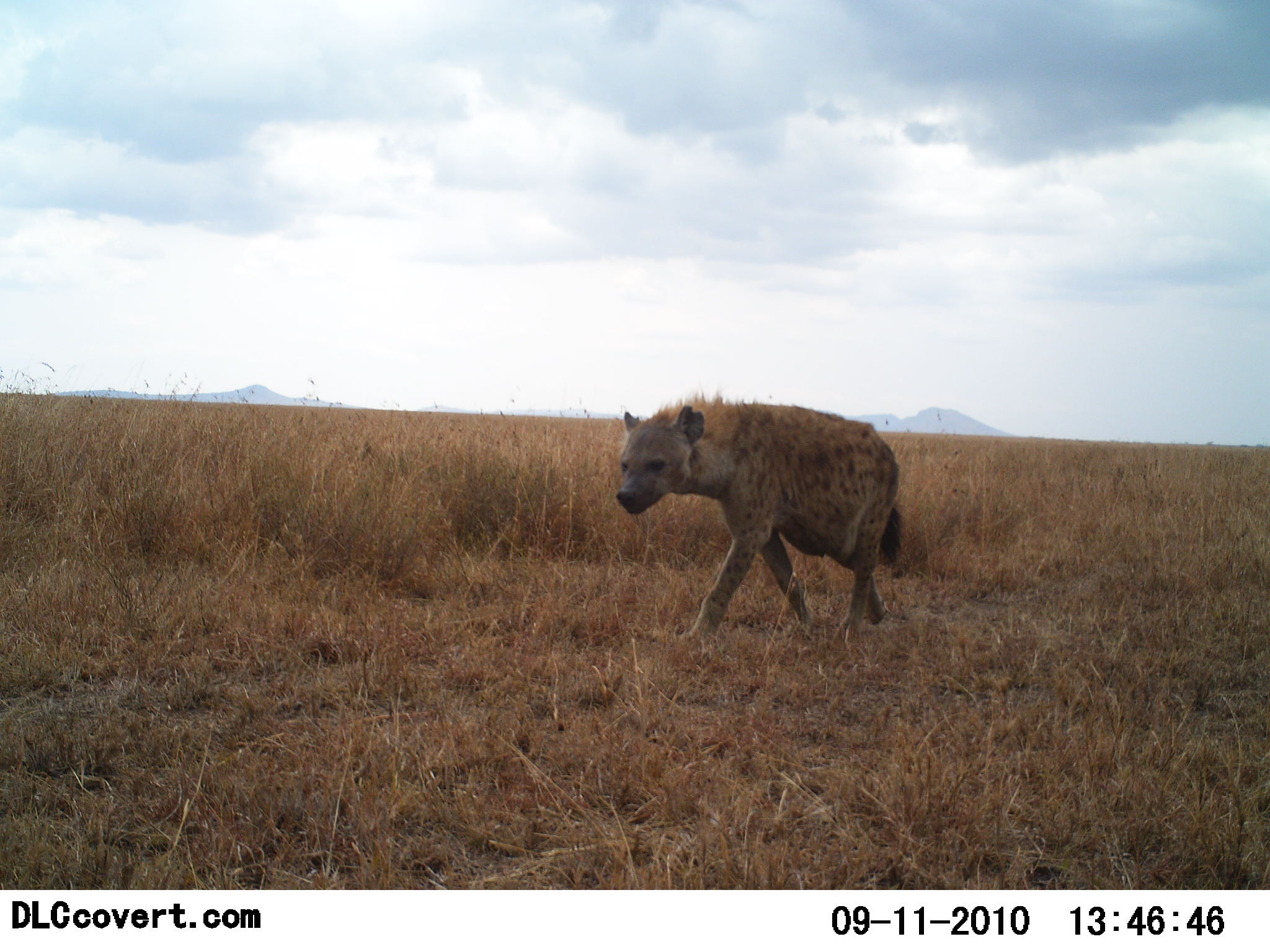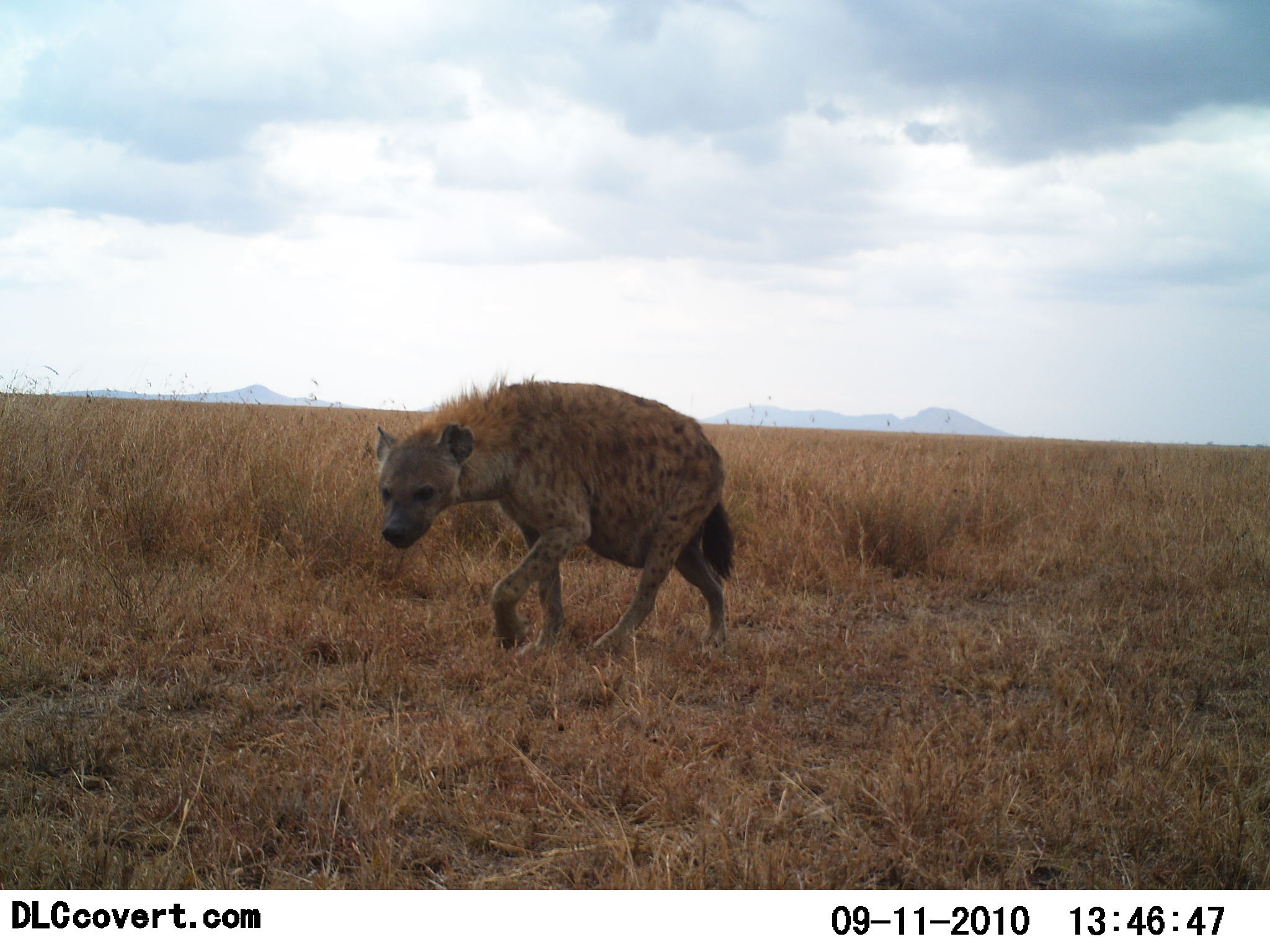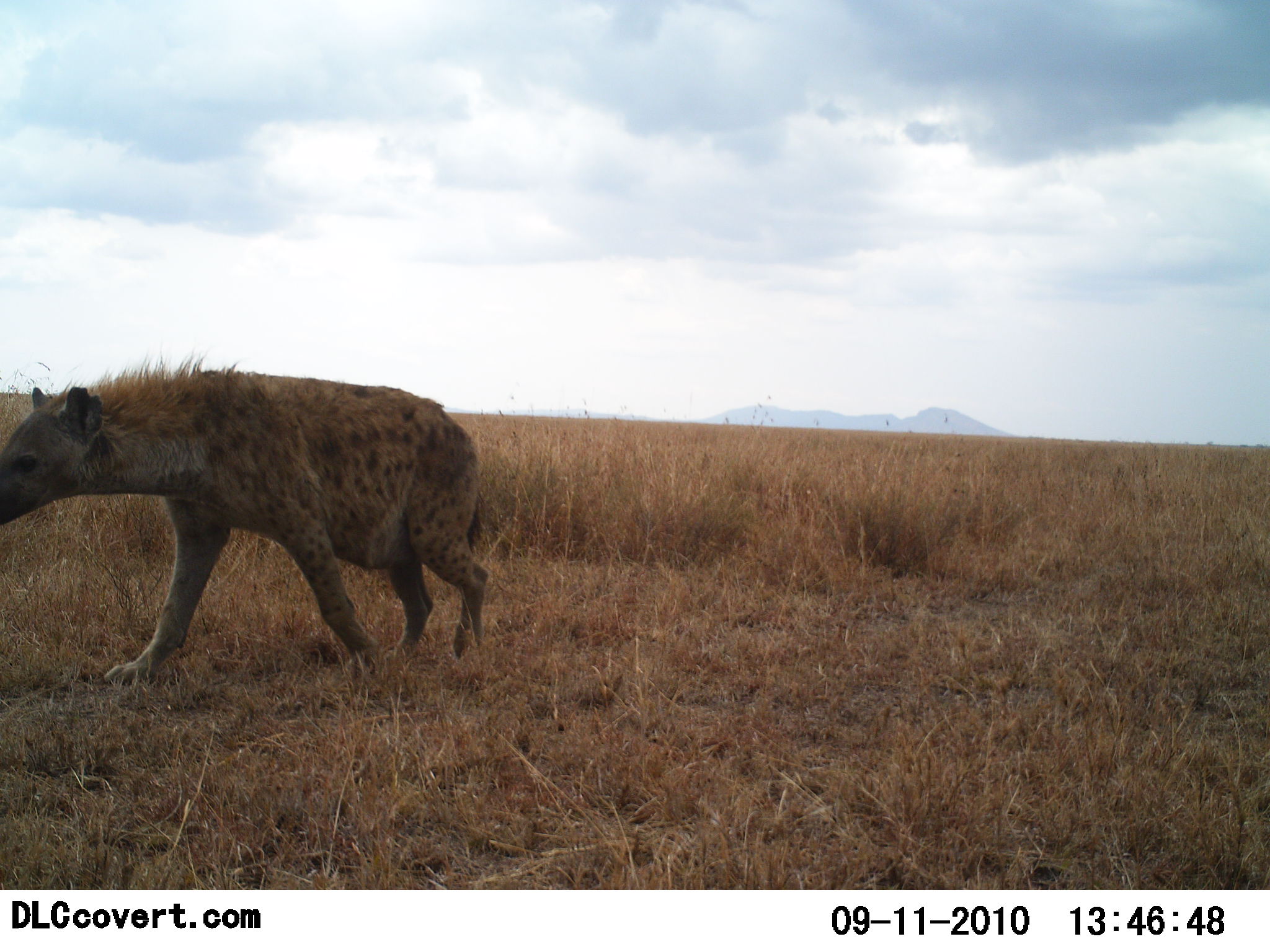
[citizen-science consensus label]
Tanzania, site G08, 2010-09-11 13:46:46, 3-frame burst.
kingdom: Animalia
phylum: Chordata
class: Mammalia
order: Carnivora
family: Hyaenidae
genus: Crocuta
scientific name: Crocuta crocuta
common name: spotted hyena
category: hyenaspotted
Hyenaspotted (spotted hyena) (Crocuta crocuta), count 1. Behavior (volunteer vote fractions): standing 0%, resting 0%, moving 100%, interacting 0%. Young present (vote fraction): 0%. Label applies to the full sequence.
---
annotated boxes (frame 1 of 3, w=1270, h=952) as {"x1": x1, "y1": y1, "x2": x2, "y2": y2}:
animal: {"x1": 614, "y1": 391, "x2": 905, "y2": 645}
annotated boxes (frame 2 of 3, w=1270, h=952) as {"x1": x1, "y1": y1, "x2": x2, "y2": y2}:
animal: {"x1": 373, "y1": 369, "x2": 737, "y2": 656}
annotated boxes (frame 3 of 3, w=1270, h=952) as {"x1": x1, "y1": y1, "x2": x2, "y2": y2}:
animal: {"x1": 0, "y1": 346, "x2": 490, "y2": 685}